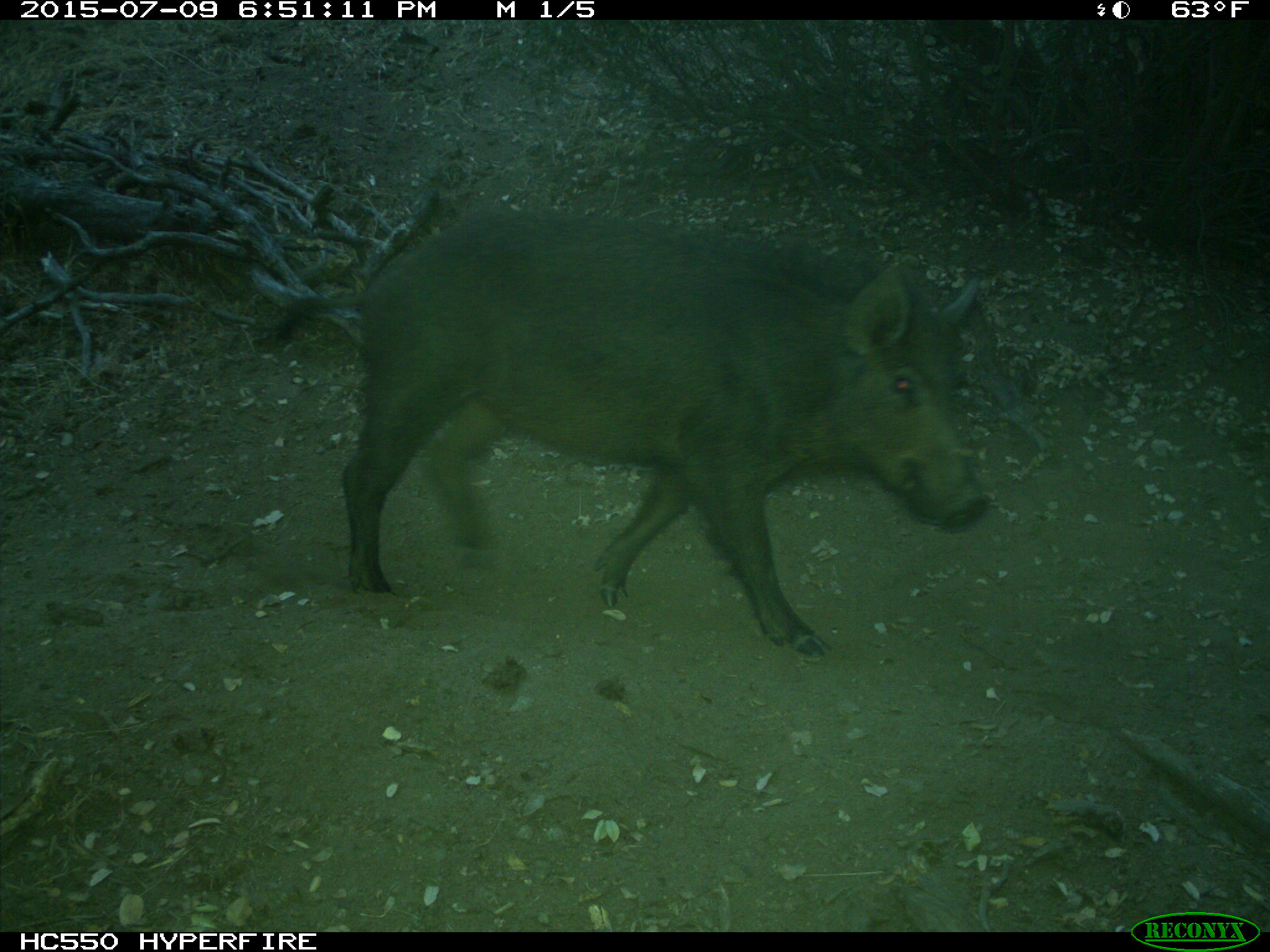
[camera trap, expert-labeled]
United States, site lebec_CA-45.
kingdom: Animalia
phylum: Chordata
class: Mammalia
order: Artiodactyla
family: Suidae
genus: Sus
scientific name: Sus scrofa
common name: wild boar